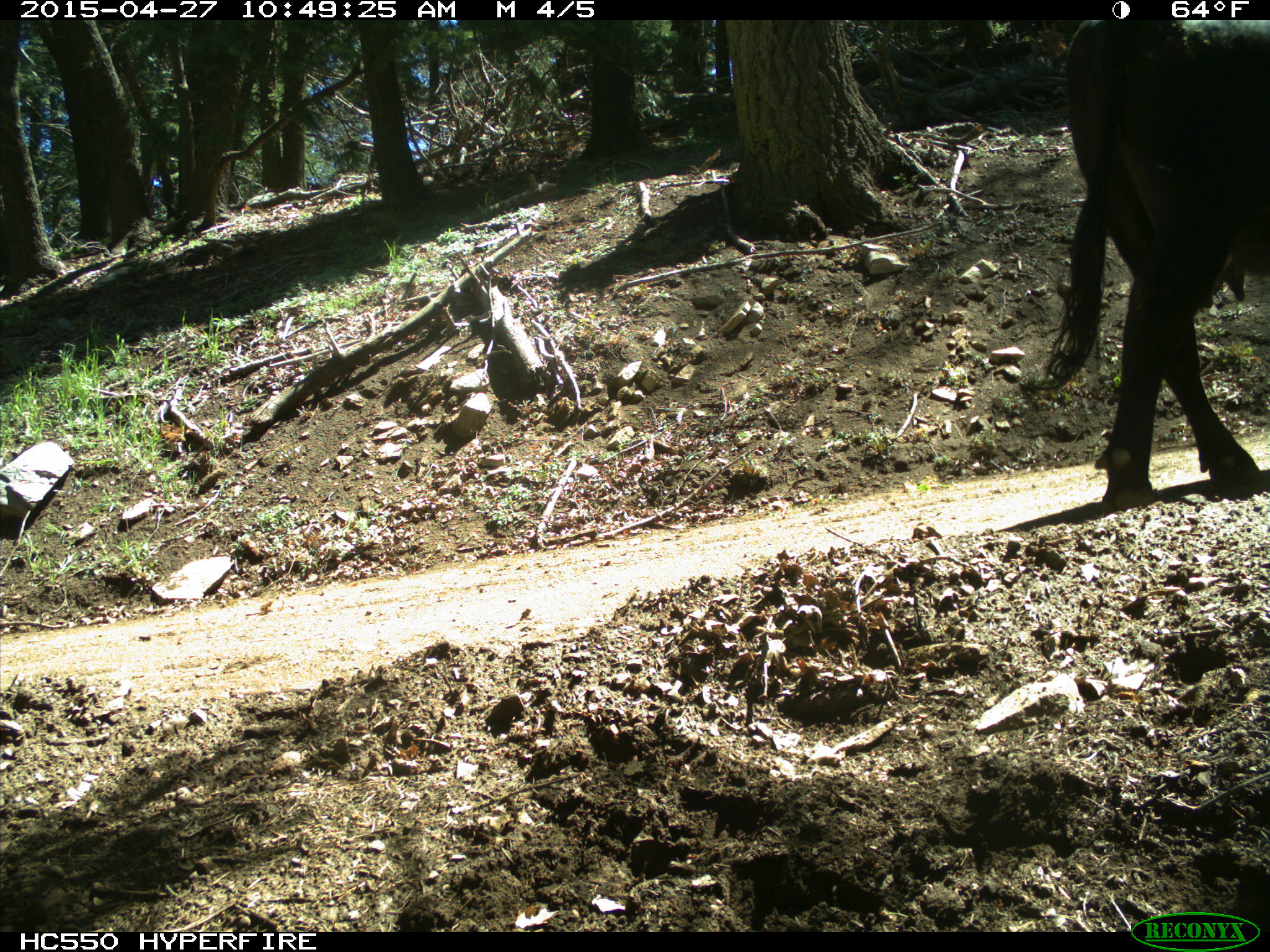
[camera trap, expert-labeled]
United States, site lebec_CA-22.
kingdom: Animalia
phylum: Chordata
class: Mammalia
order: Artiodactyla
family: Bovidae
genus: Bos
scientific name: Bos taurus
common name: domestic cow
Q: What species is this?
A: Bos taurus (domestic cow).